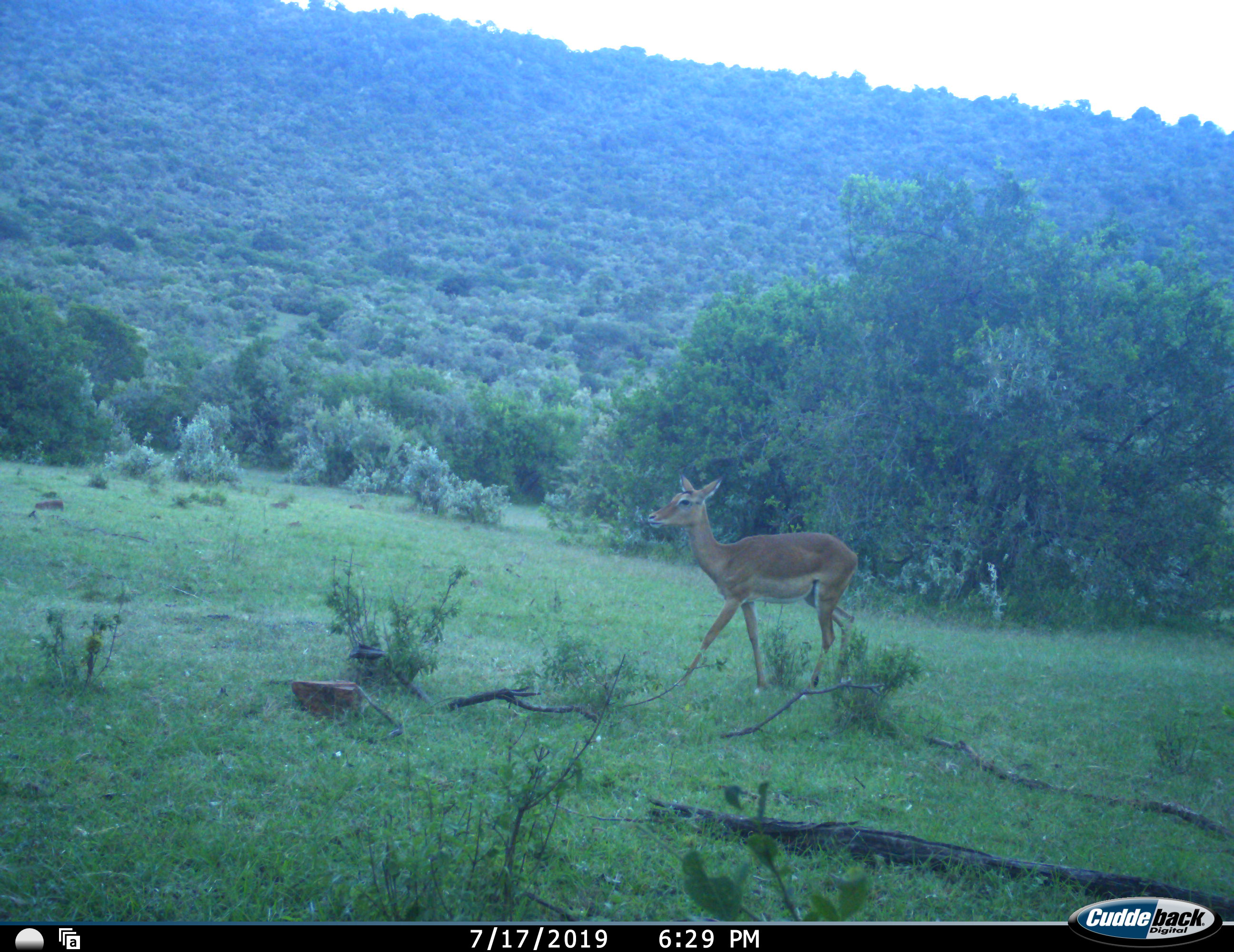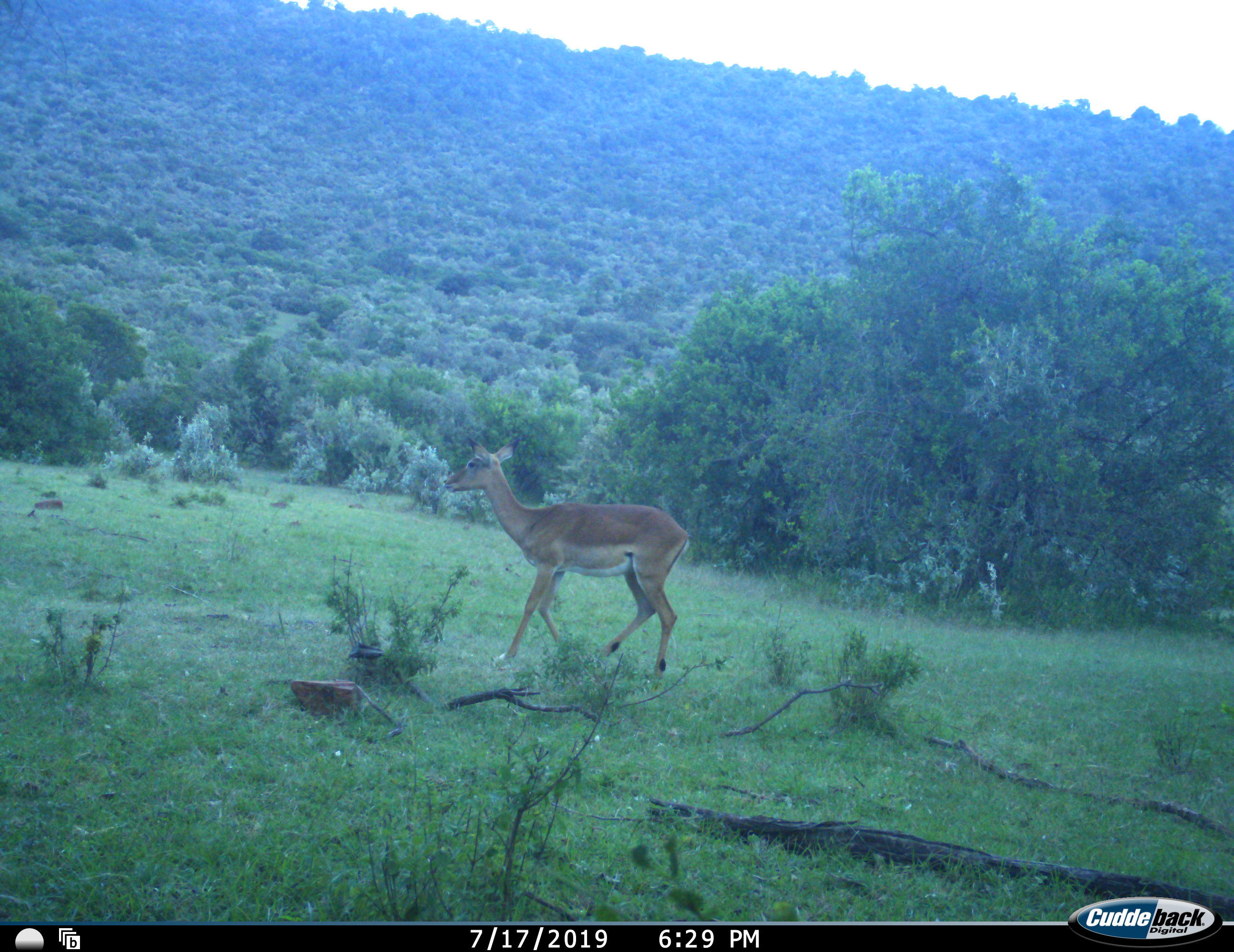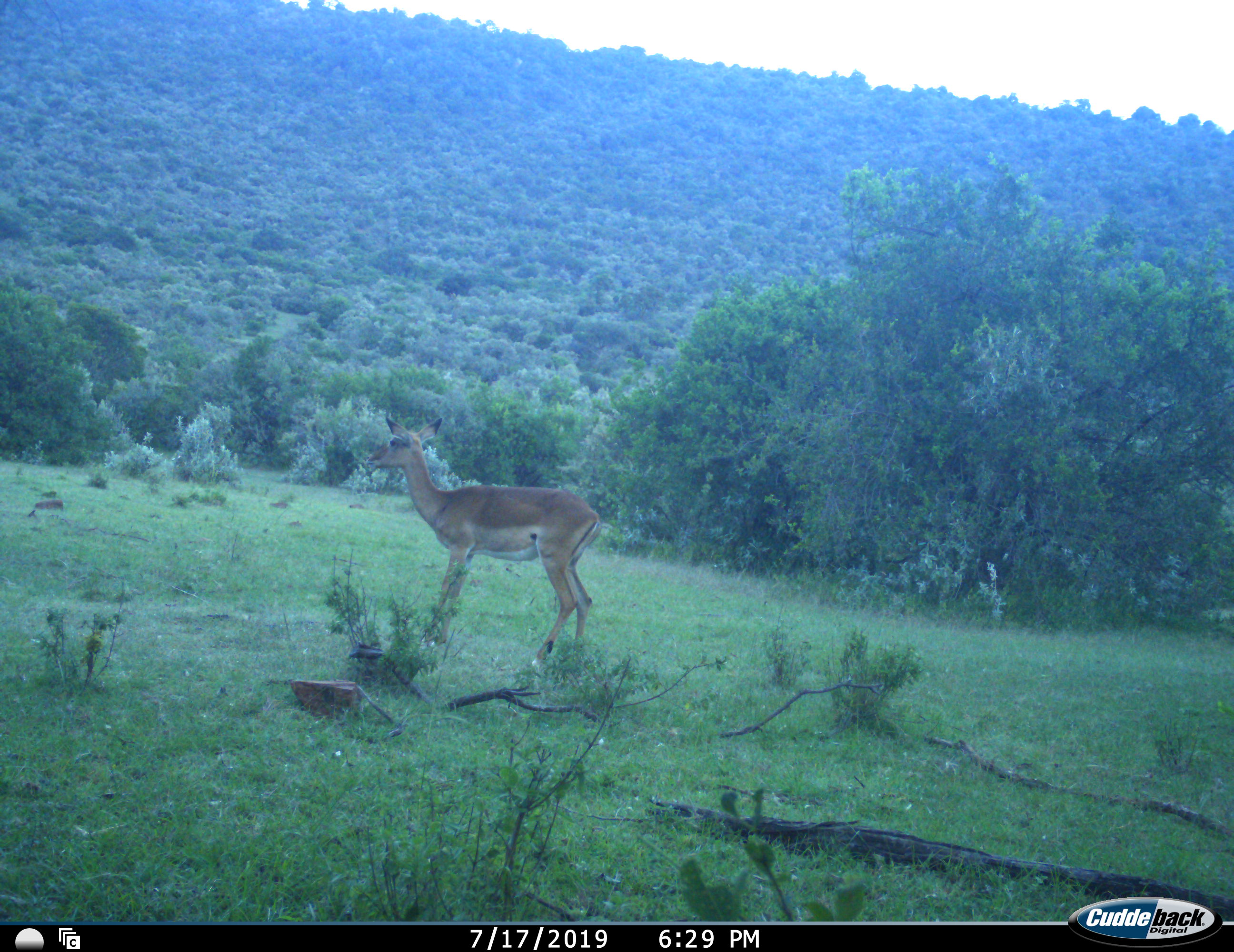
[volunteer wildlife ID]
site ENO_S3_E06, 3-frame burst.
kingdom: Animalia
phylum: Chordata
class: Mammalia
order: Artiodactyla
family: Bovidae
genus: Aepyceros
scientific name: Aepyceros melampus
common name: impala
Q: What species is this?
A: Impala (Aepyceros melampus).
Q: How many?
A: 1.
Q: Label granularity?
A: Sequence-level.